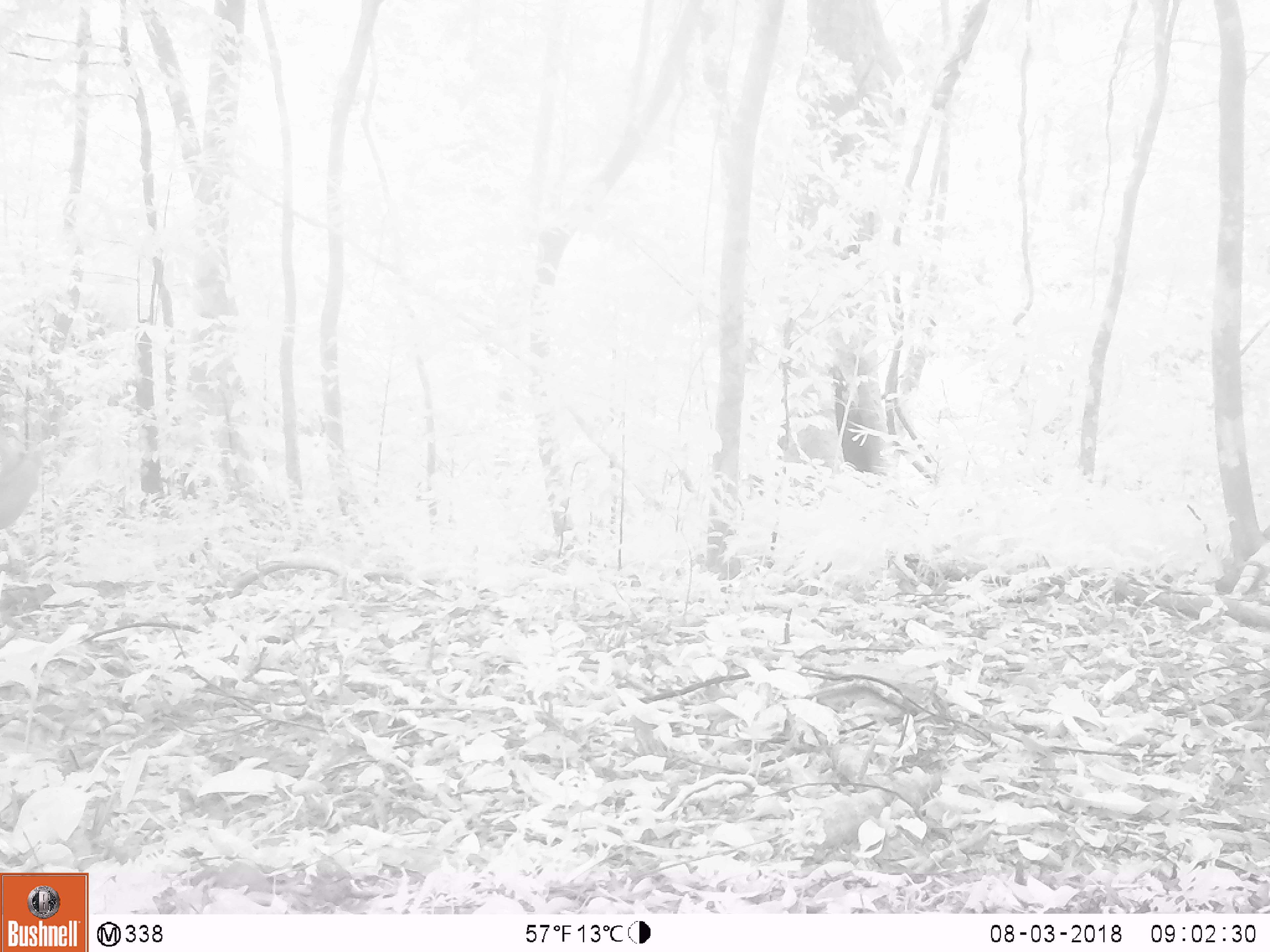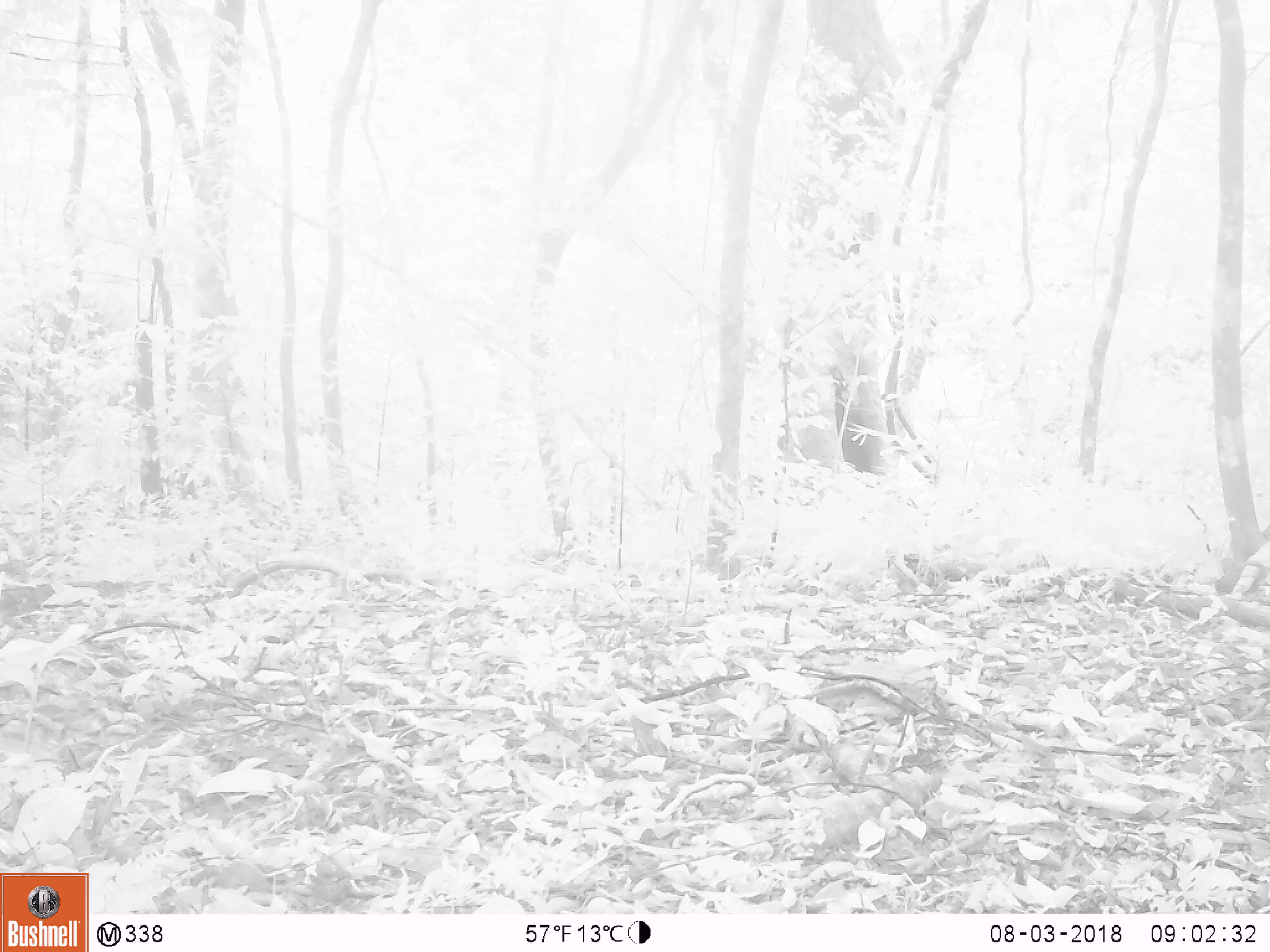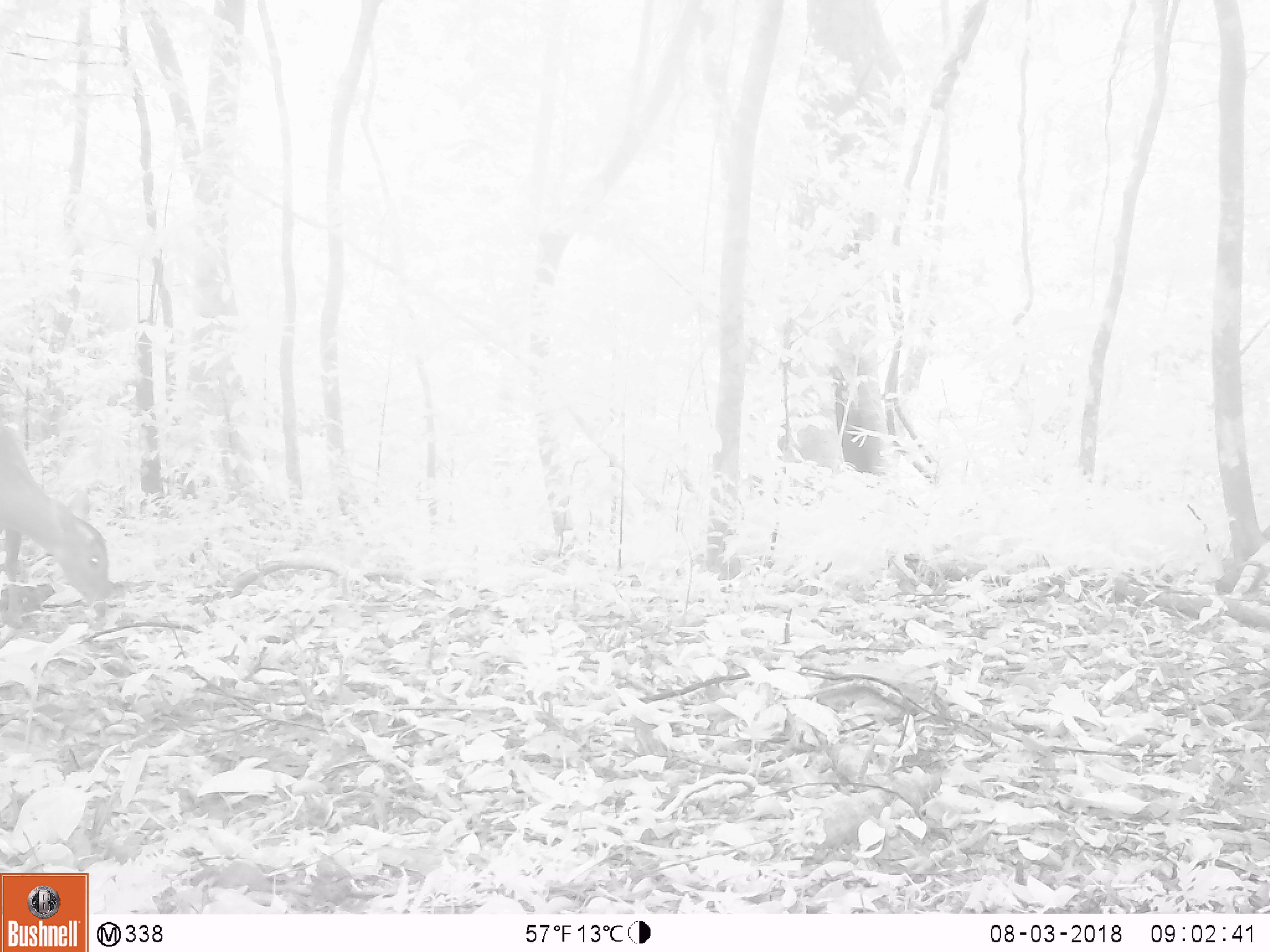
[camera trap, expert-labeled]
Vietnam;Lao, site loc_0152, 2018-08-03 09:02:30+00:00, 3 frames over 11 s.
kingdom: Animalia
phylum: Chordata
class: Mammalia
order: Artiodactyla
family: Cervidae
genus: Muntiacus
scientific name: Muntiacus vuquangensis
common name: large-antlered muntjac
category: large antlered muntjac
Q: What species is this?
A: Large antlered muntjac (large-antlered muntjac) (Muntiacus vuquangensis).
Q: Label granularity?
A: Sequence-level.